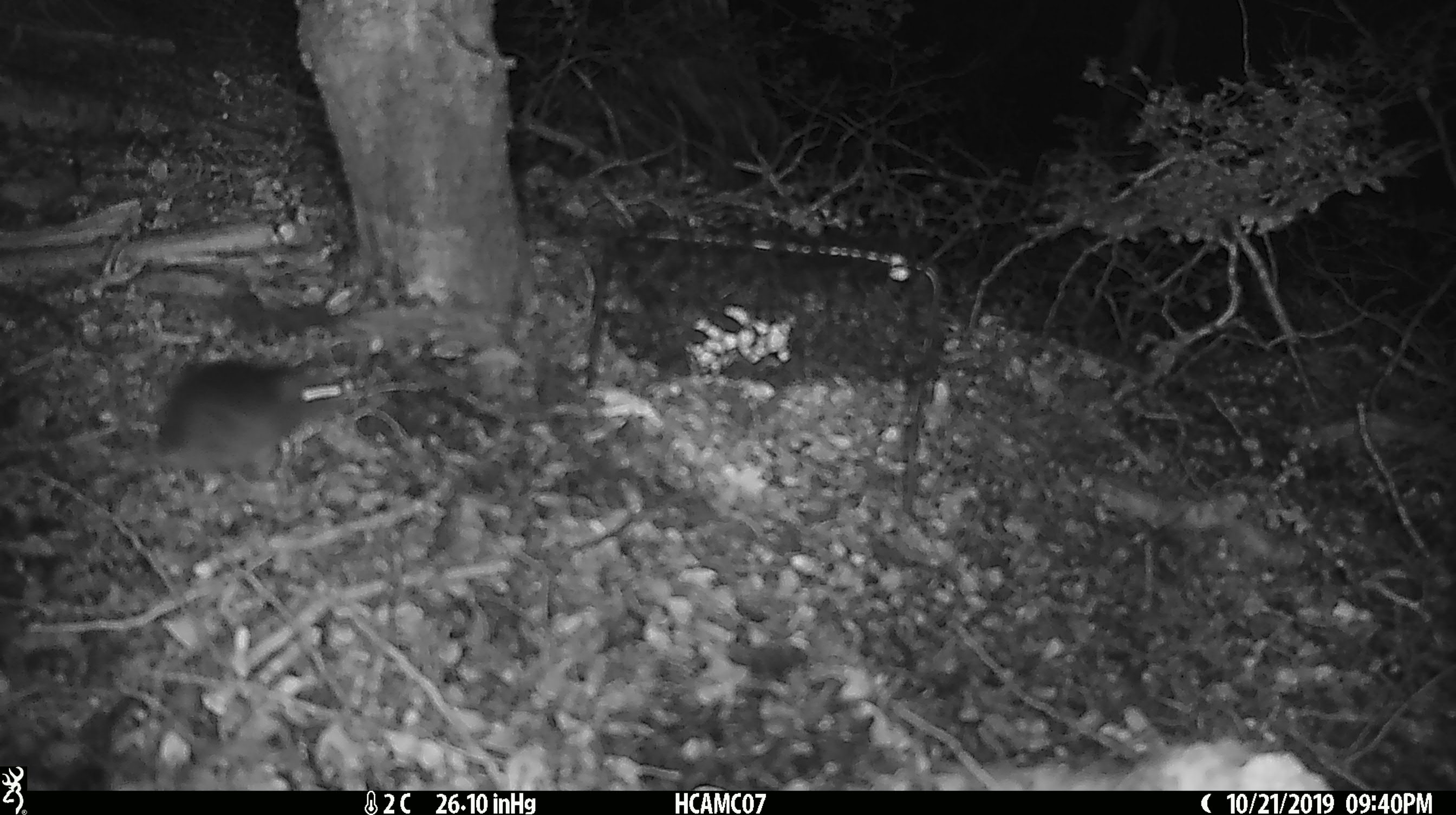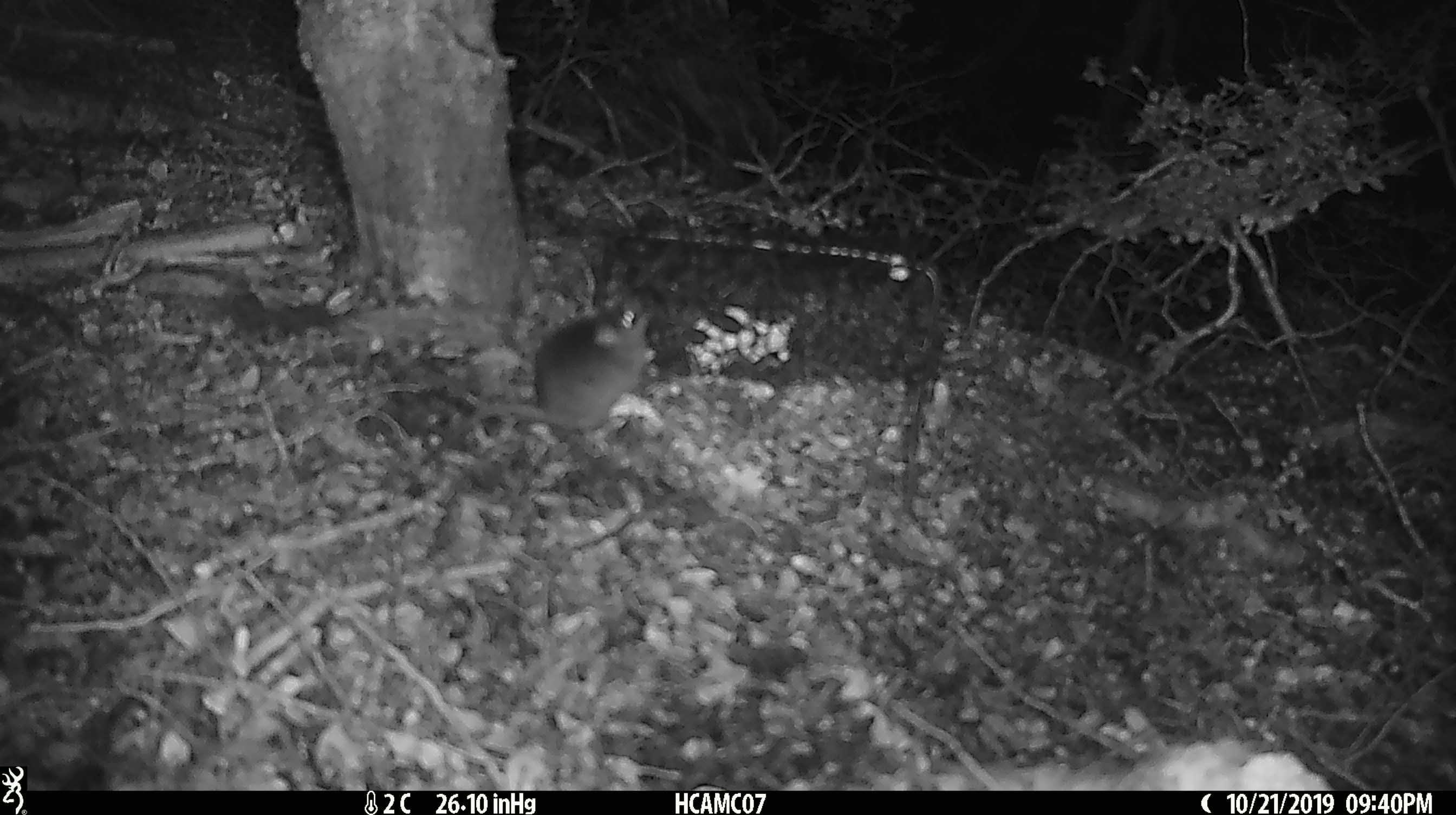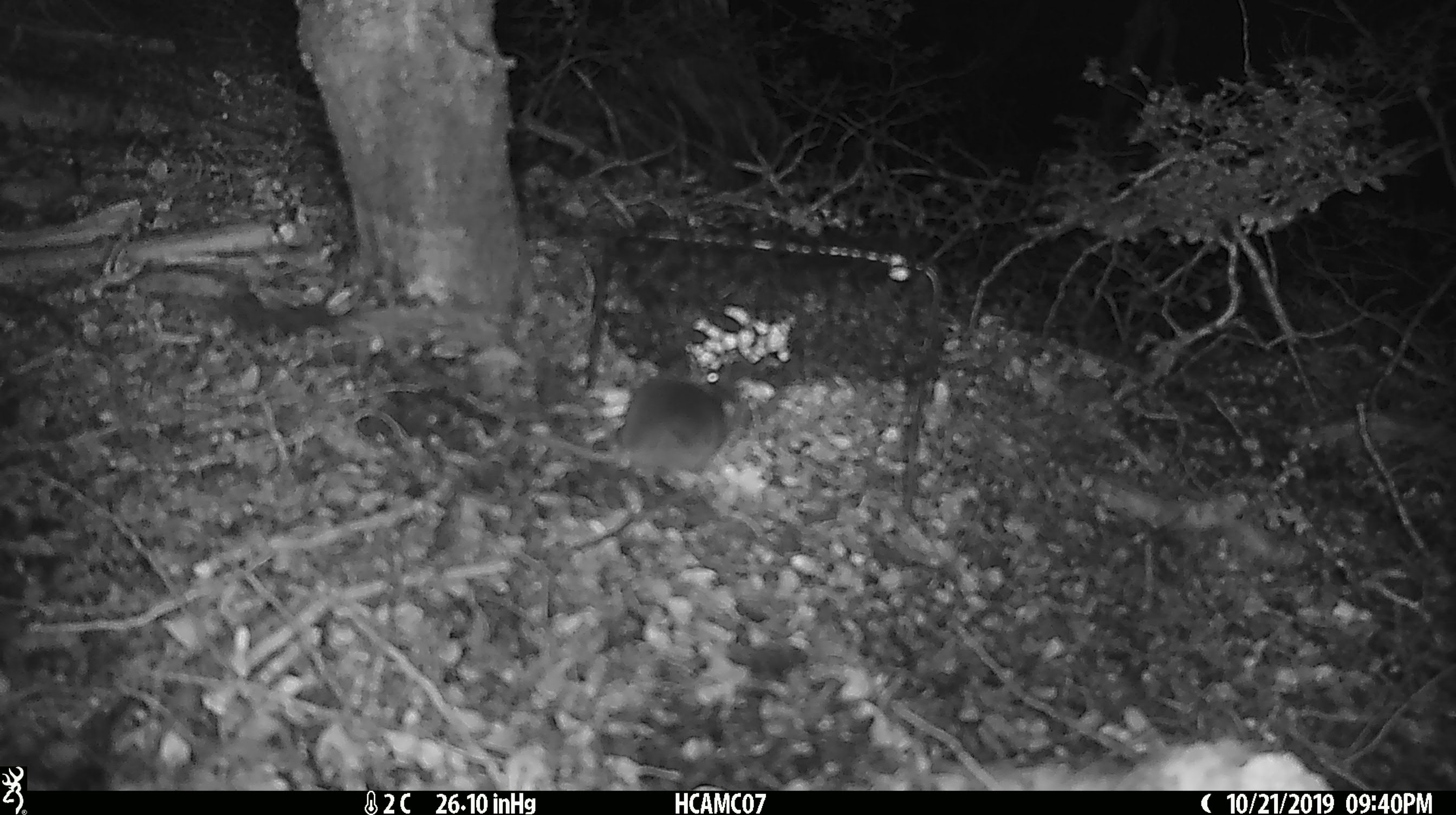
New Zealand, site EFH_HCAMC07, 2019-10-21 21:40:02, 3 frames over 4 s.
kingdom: Animalia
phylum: Chordata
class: Mammalia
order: Rodentia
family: Muridae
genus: Mus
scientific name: Mus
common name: mouse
Mouse (Mus).